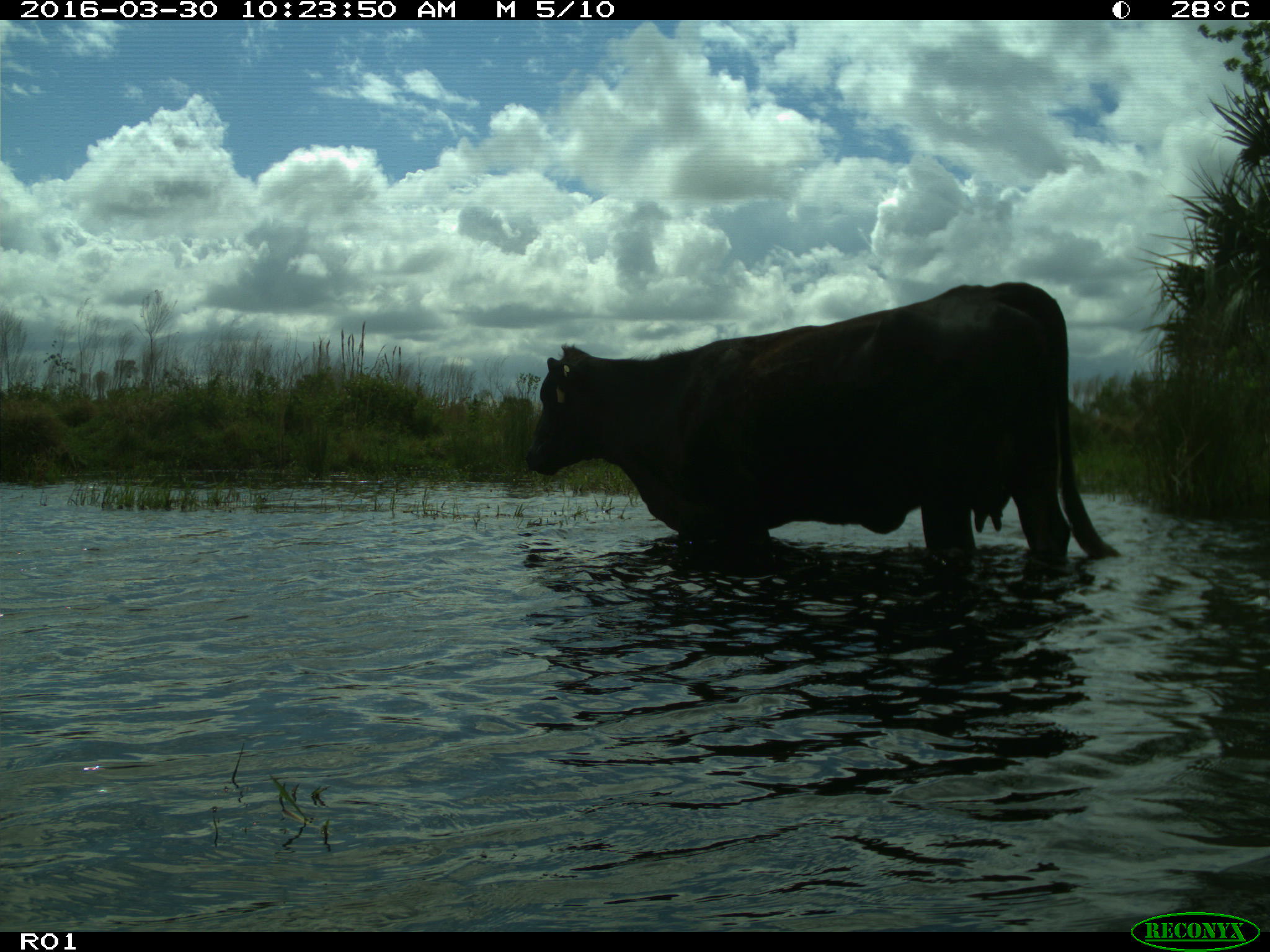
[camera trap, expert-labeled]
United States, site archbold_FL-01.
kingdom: Animalia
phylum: Chordata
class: Mammalia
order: Artiodactyla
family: Bovidae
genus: Bos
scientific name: Bos taurus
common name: domestic cow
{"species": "Bos taurus (domestic cow)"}